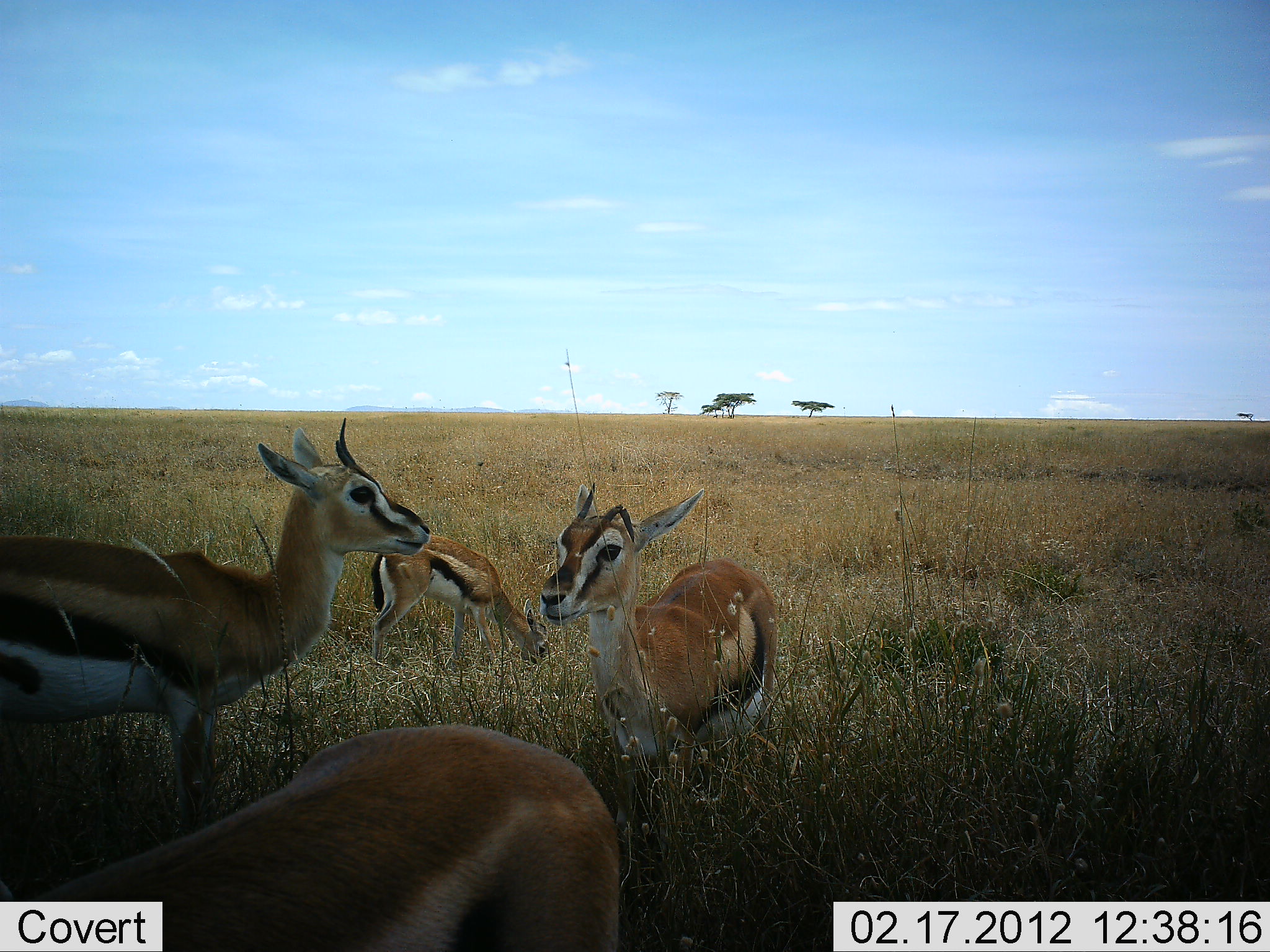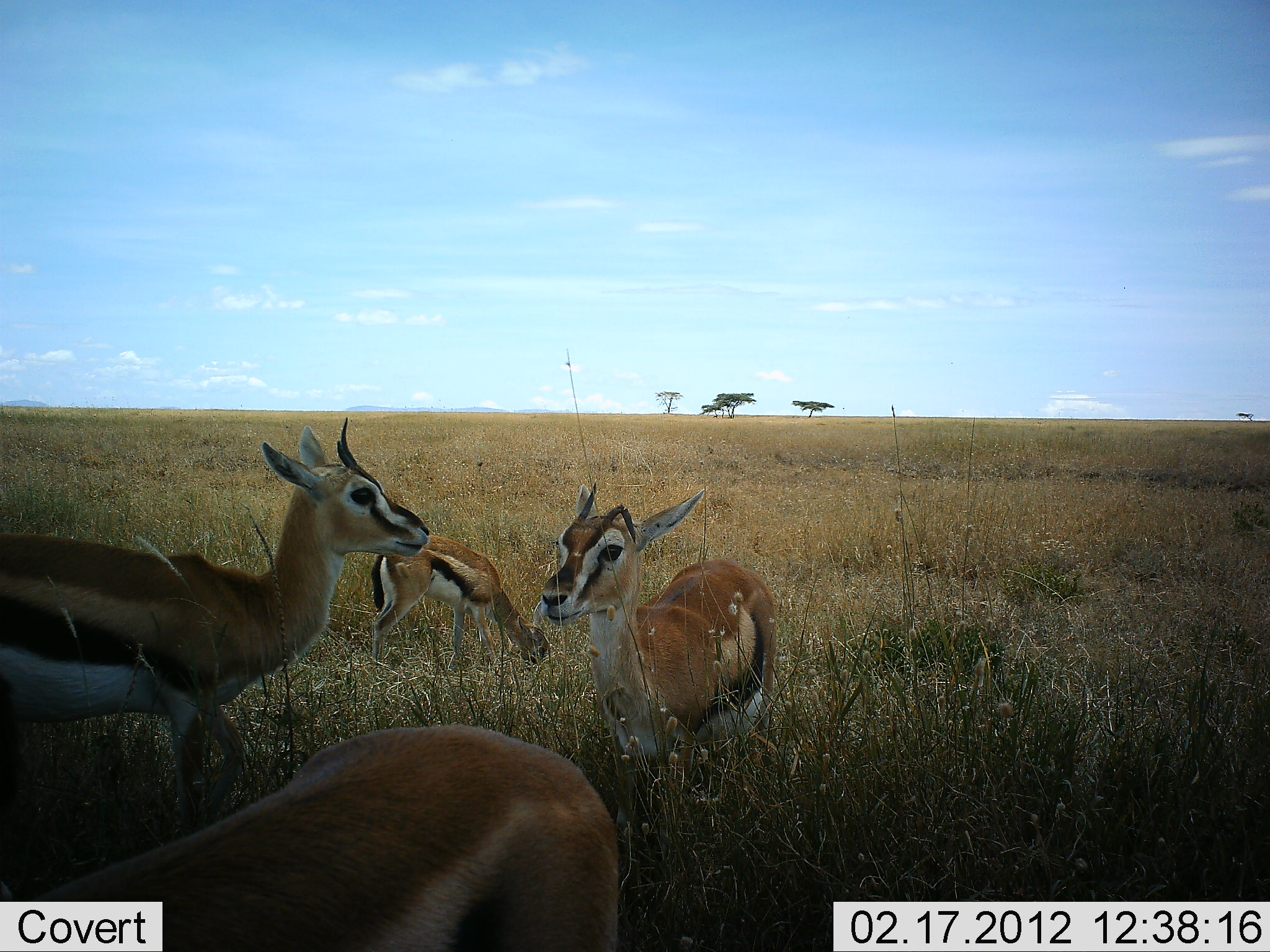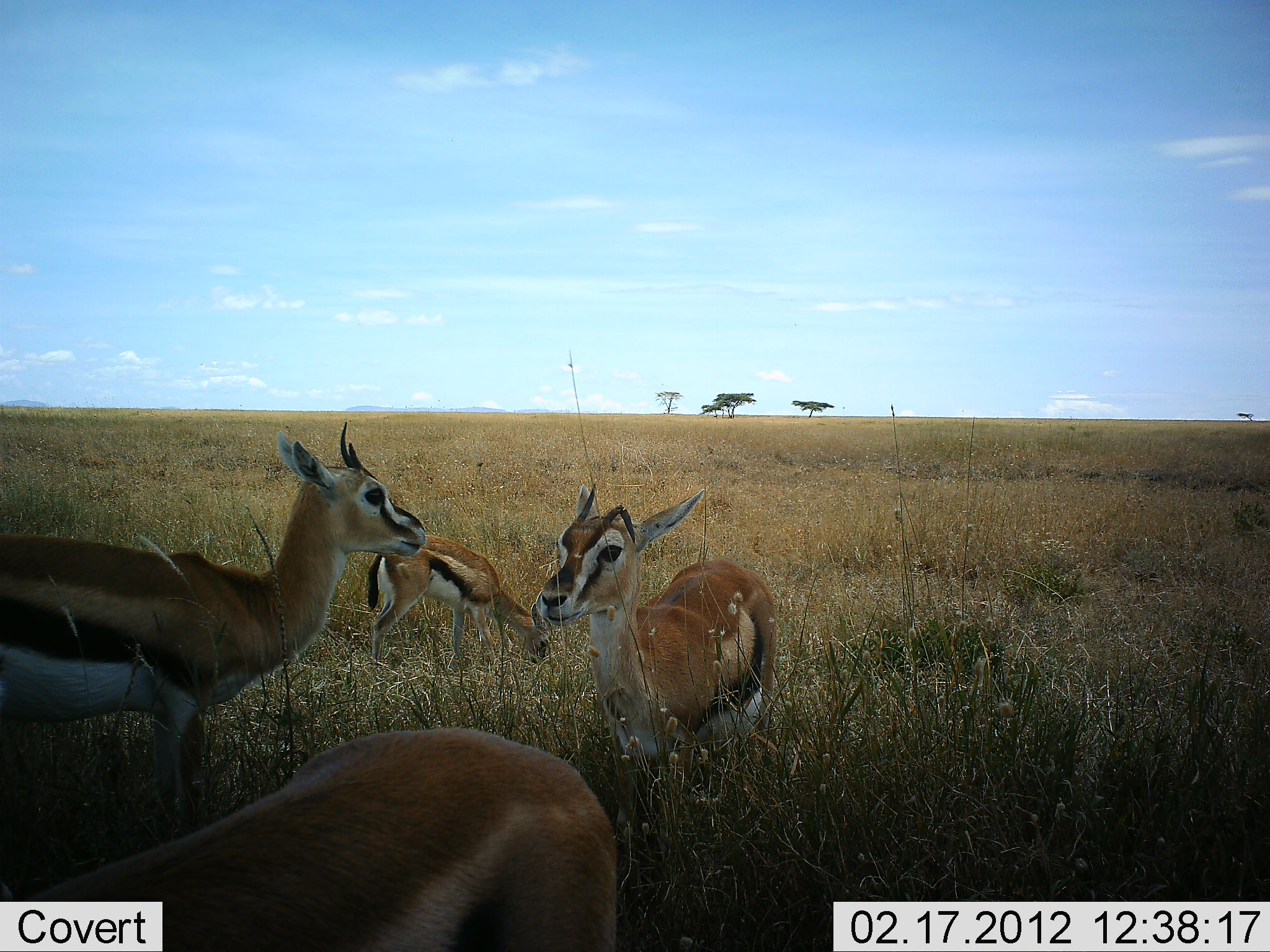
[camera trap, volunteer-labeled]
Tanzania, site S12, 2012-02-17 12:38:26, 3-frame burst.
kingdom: Animalia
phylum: Chordata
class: Mammalia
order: Artiodactyla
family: Bovidae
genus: Eudorcas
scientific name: Eudorcas thomsonii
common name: thomson's gazelle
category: gazellethomsons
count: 4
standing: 94%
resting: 0%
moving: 0%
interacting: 6%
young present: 12%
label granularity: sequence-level